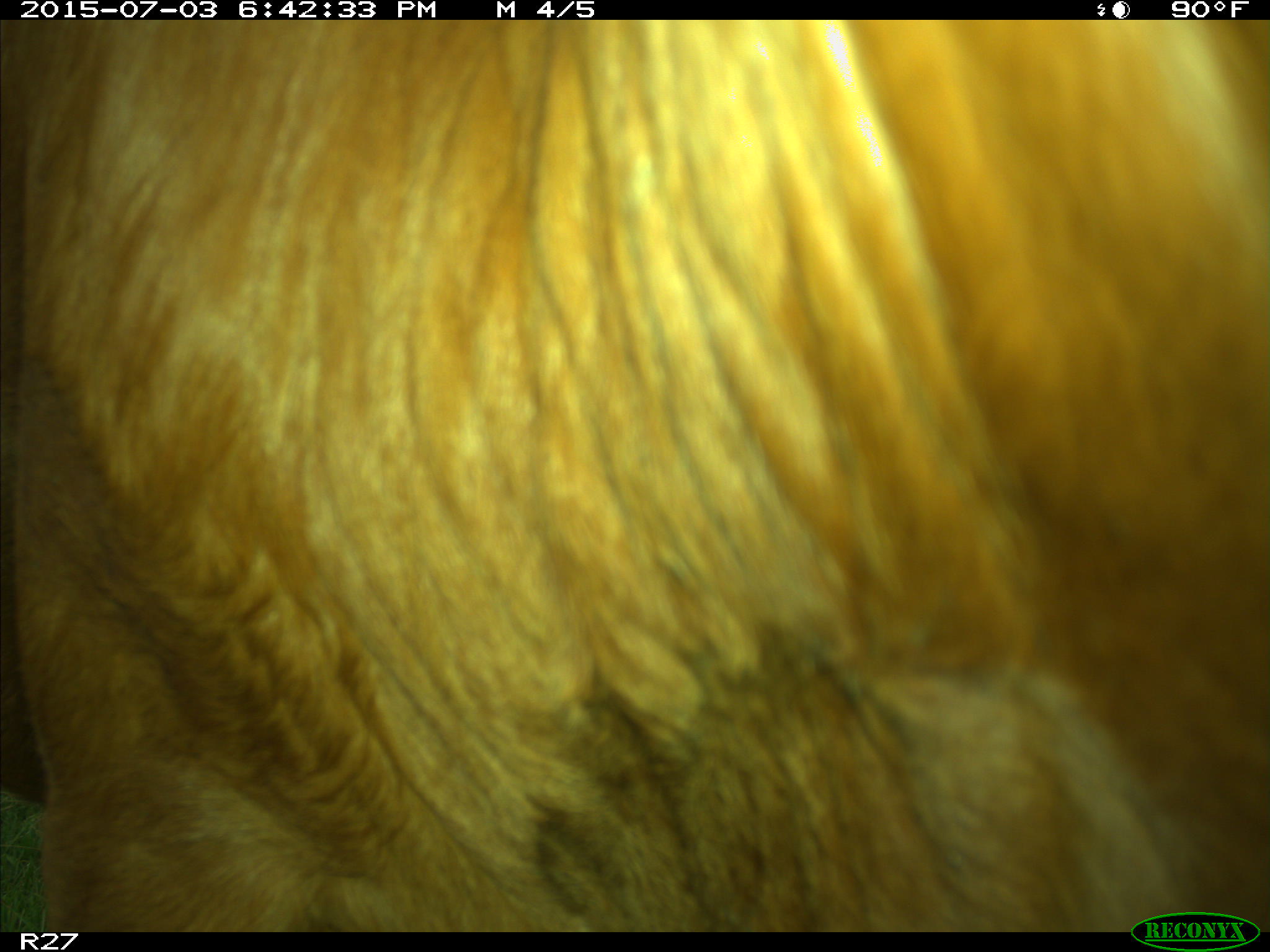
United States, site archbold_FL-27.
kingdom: Animalia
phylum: Chordata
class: Mammalia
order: Artiodactyla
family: Bovidae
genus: Bos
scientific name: Bos taurus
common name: domestic cow